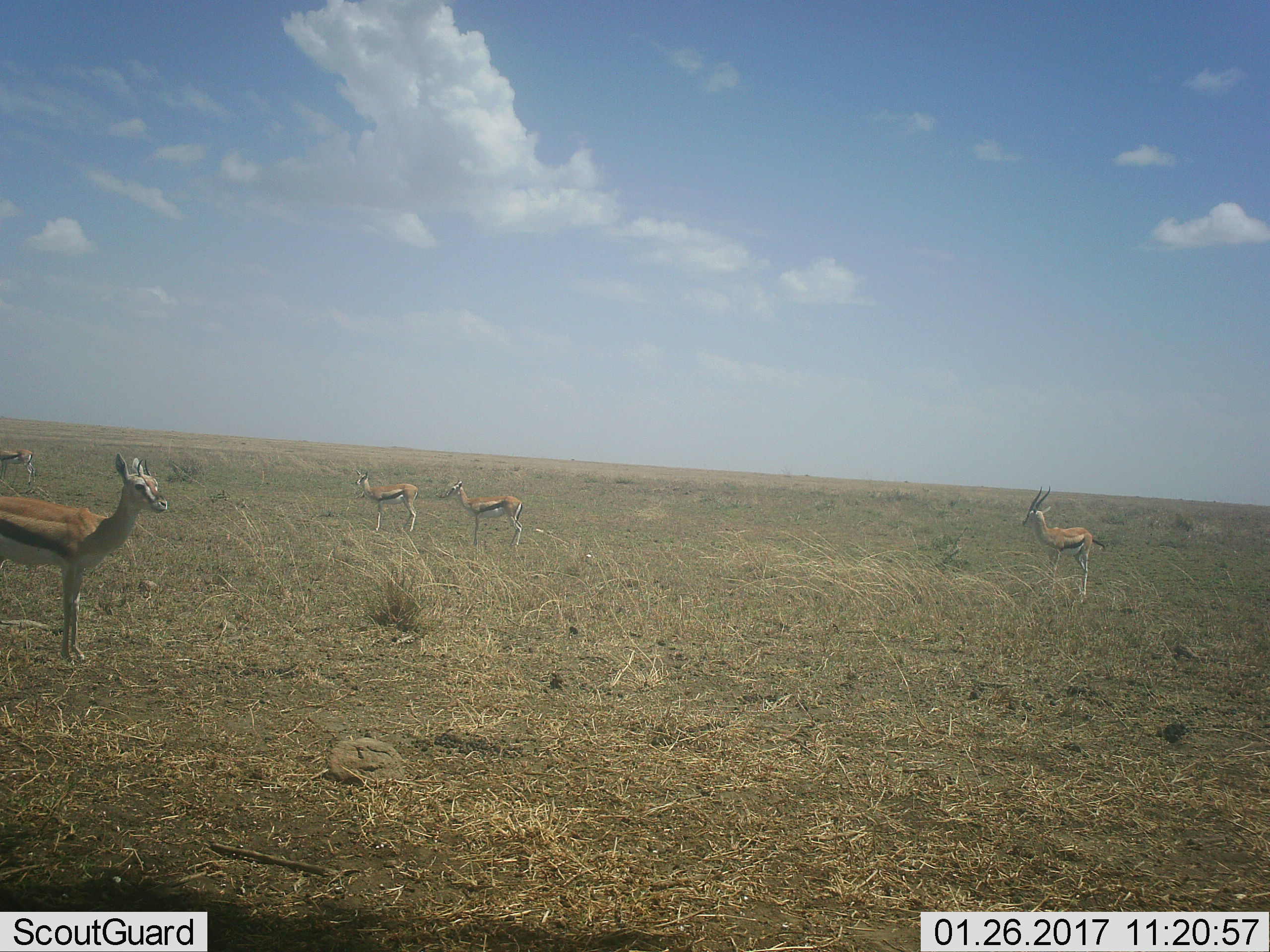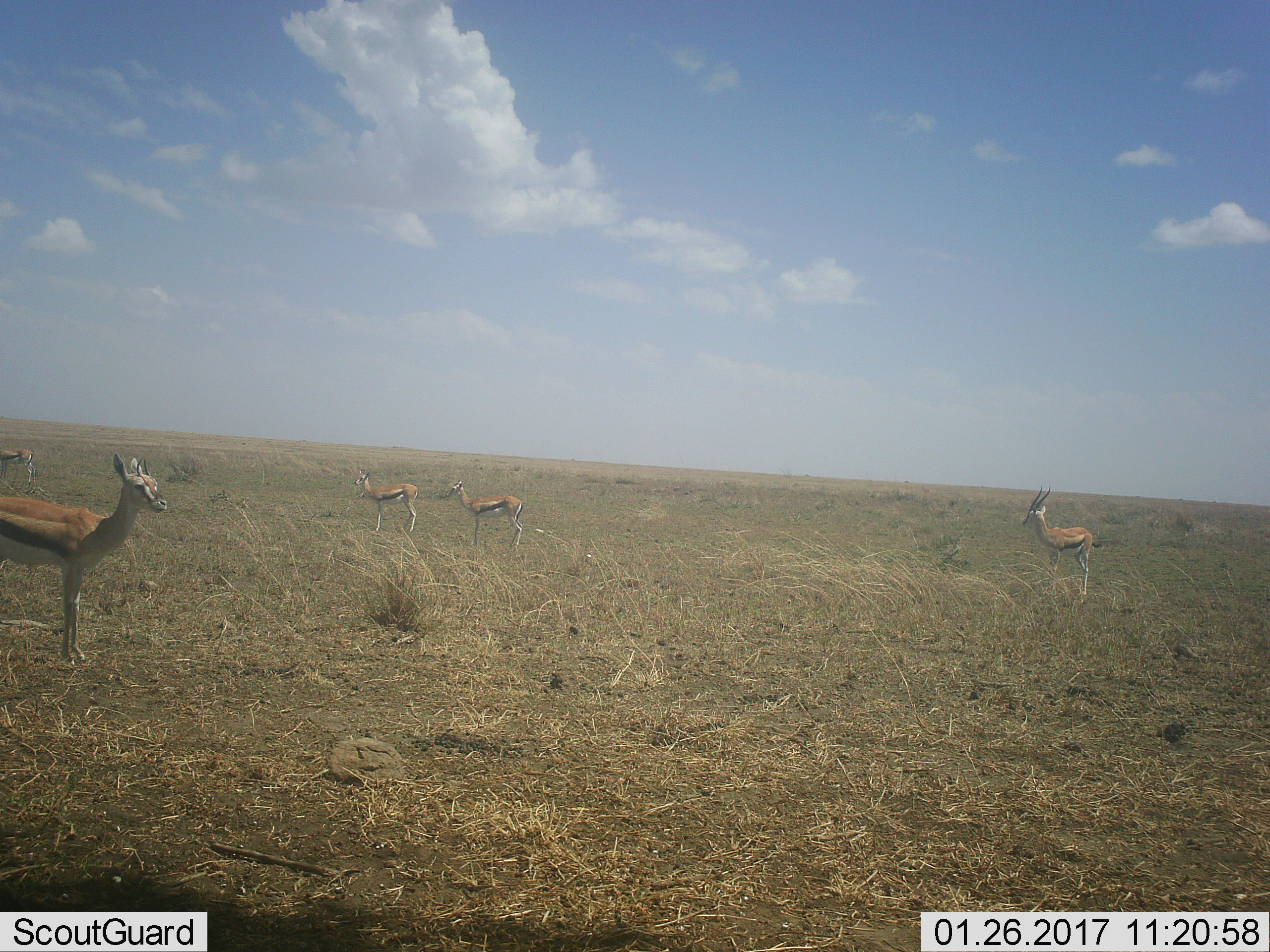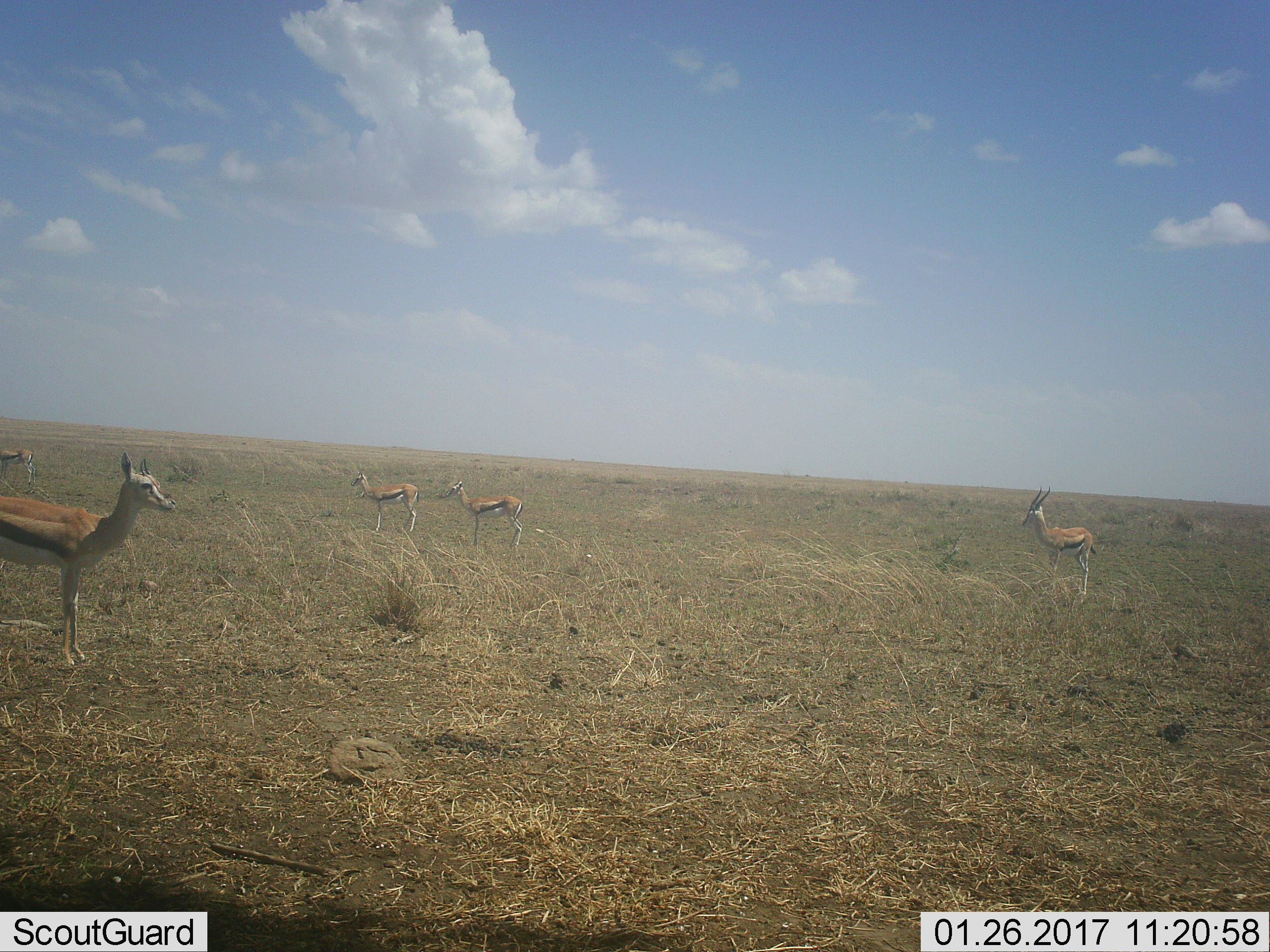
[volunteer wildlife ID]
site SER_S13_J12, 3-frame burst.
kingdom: Animalia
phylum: Chordata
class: Mammalia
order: Artiodactyla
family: Bovidae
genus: Eudorcas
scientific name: Eudorcas thomsonii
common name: thomson's gazelle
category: gazellethomsons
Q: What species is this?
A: Gazellethomsons (thomson's gazelle) (Eudorcas thomsonii).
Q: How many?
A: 5.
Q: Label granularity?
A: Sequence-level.